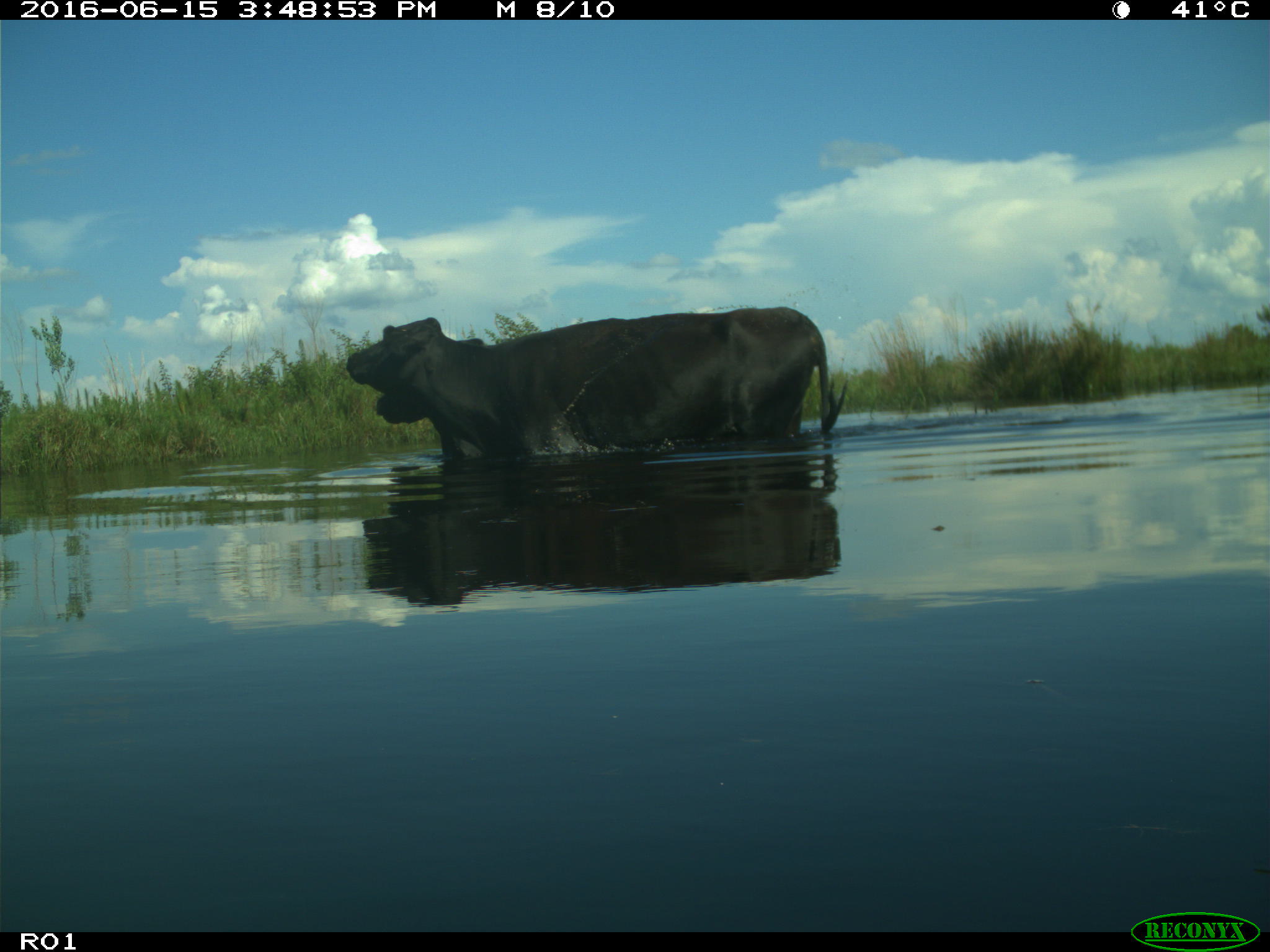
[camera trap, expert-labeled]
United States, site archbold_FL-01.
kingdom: Animalia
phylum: Chordata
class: Mammalia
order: Artiodactyla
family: Bovidae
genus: Bos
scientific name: Bos taurus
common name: domestic cow